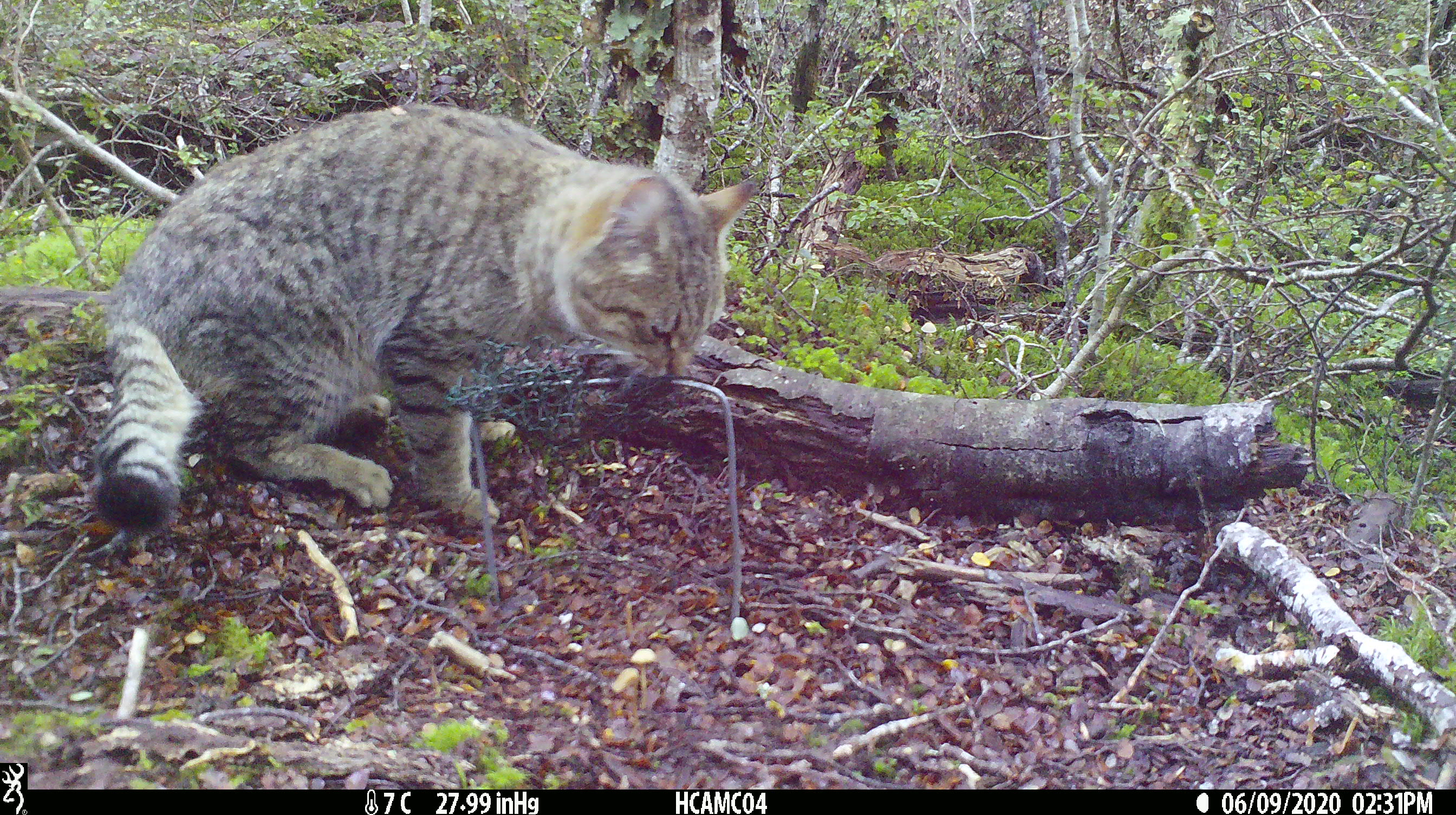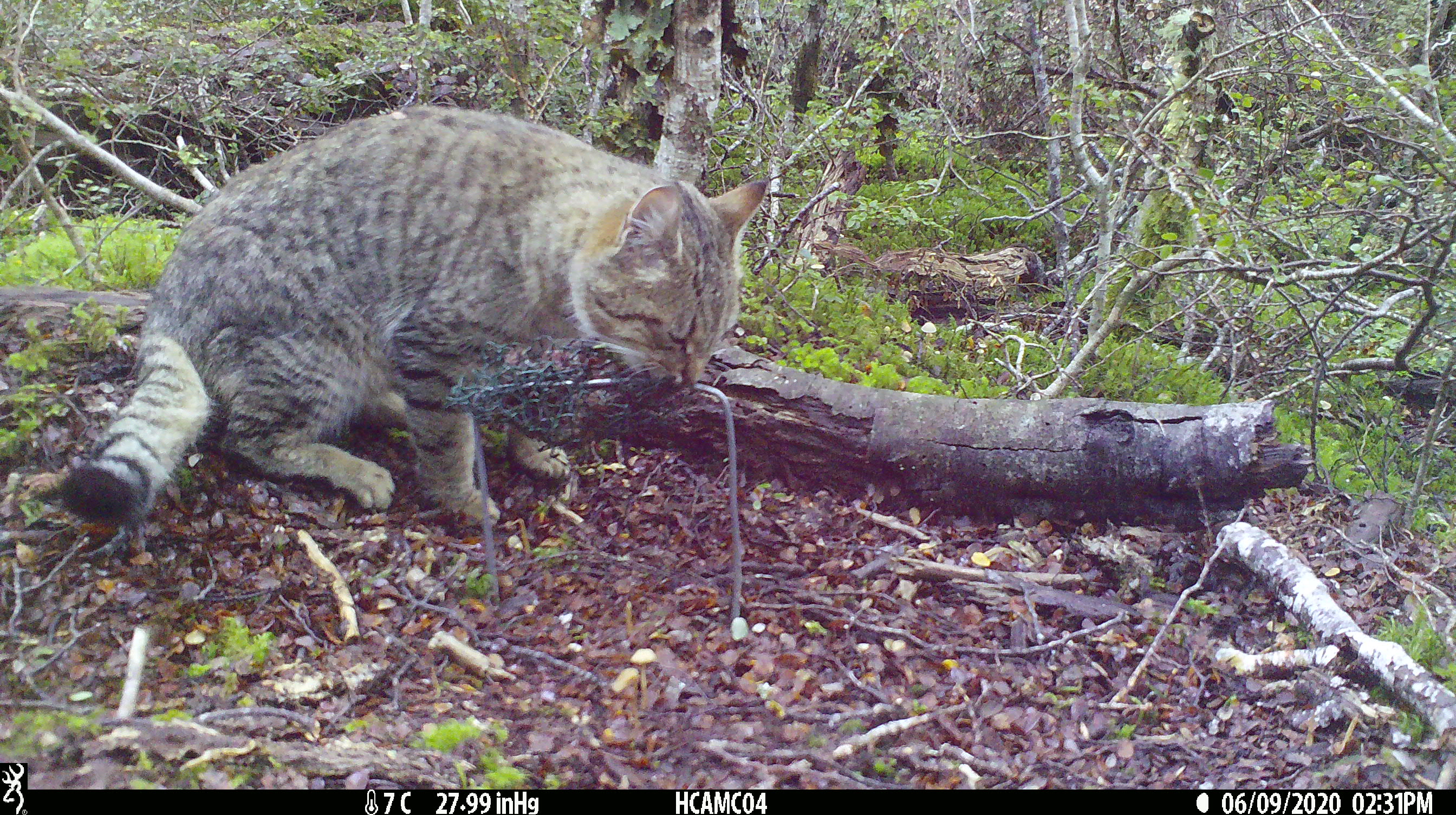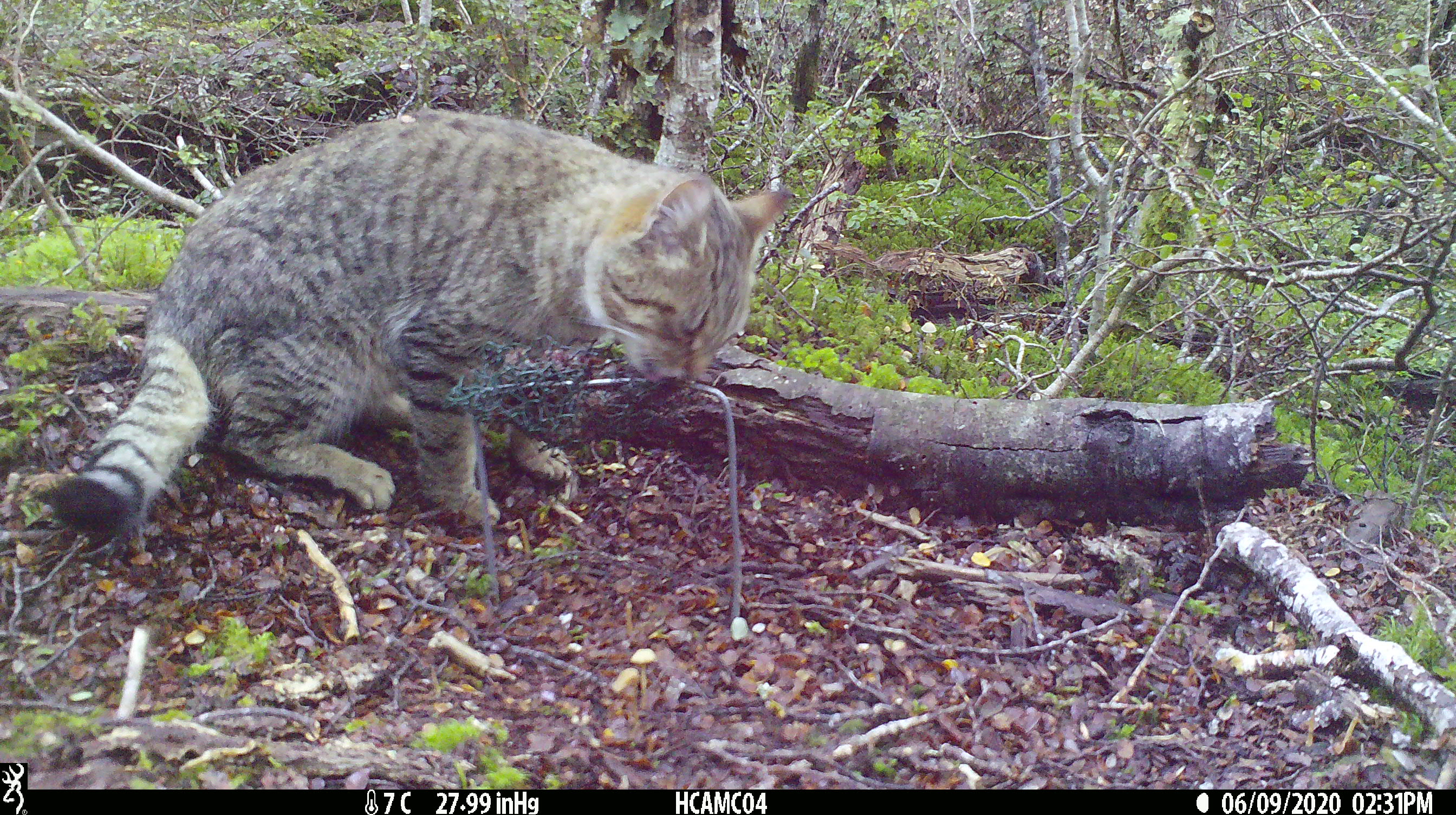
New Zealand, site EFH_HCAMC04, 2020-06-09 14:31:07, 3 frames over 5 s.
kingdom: Animalia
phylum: Chordata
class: Mammalia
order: Carnivora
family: Felidae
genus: Felis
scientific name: Felis catus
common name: domestic cat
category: cat